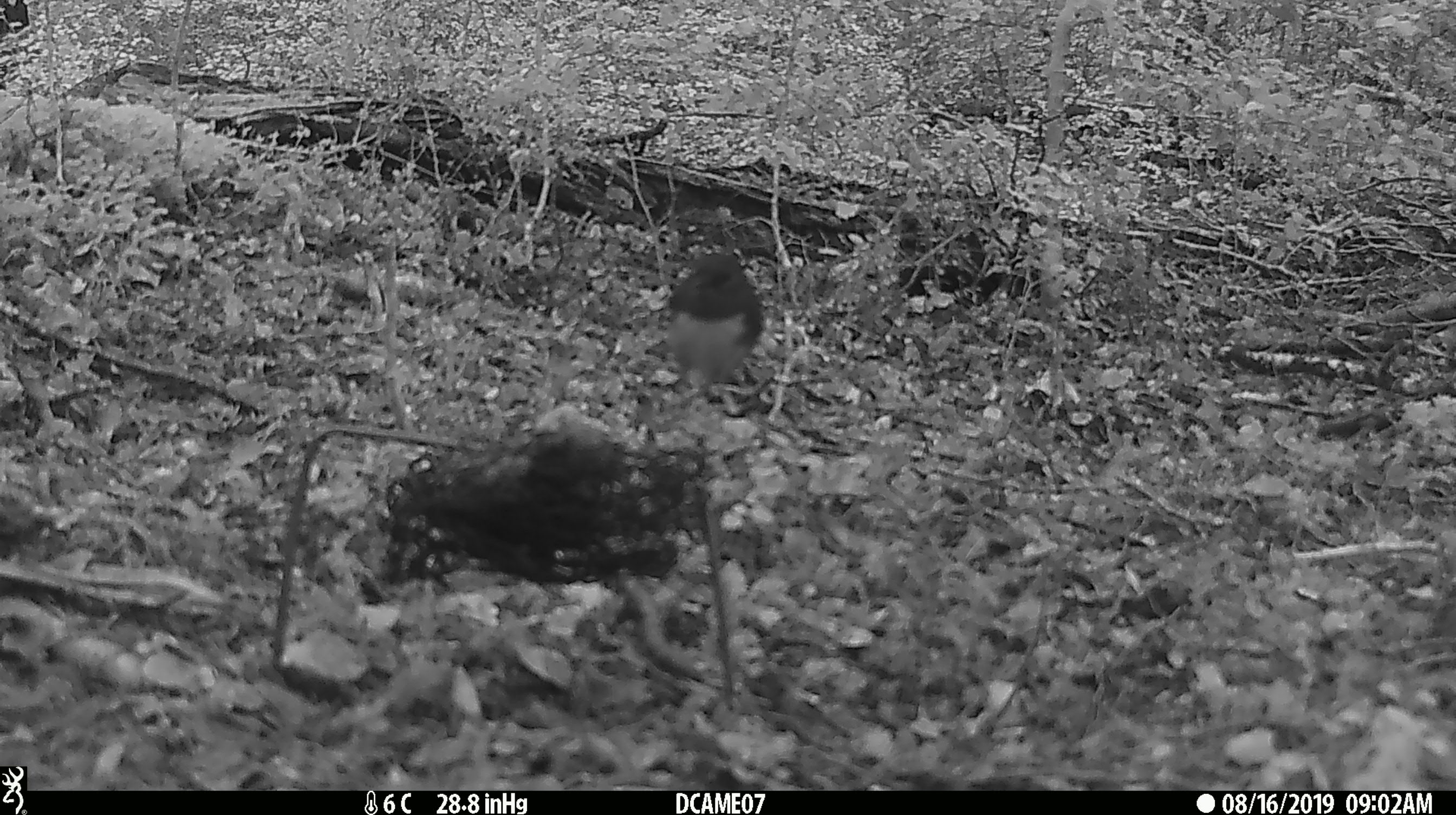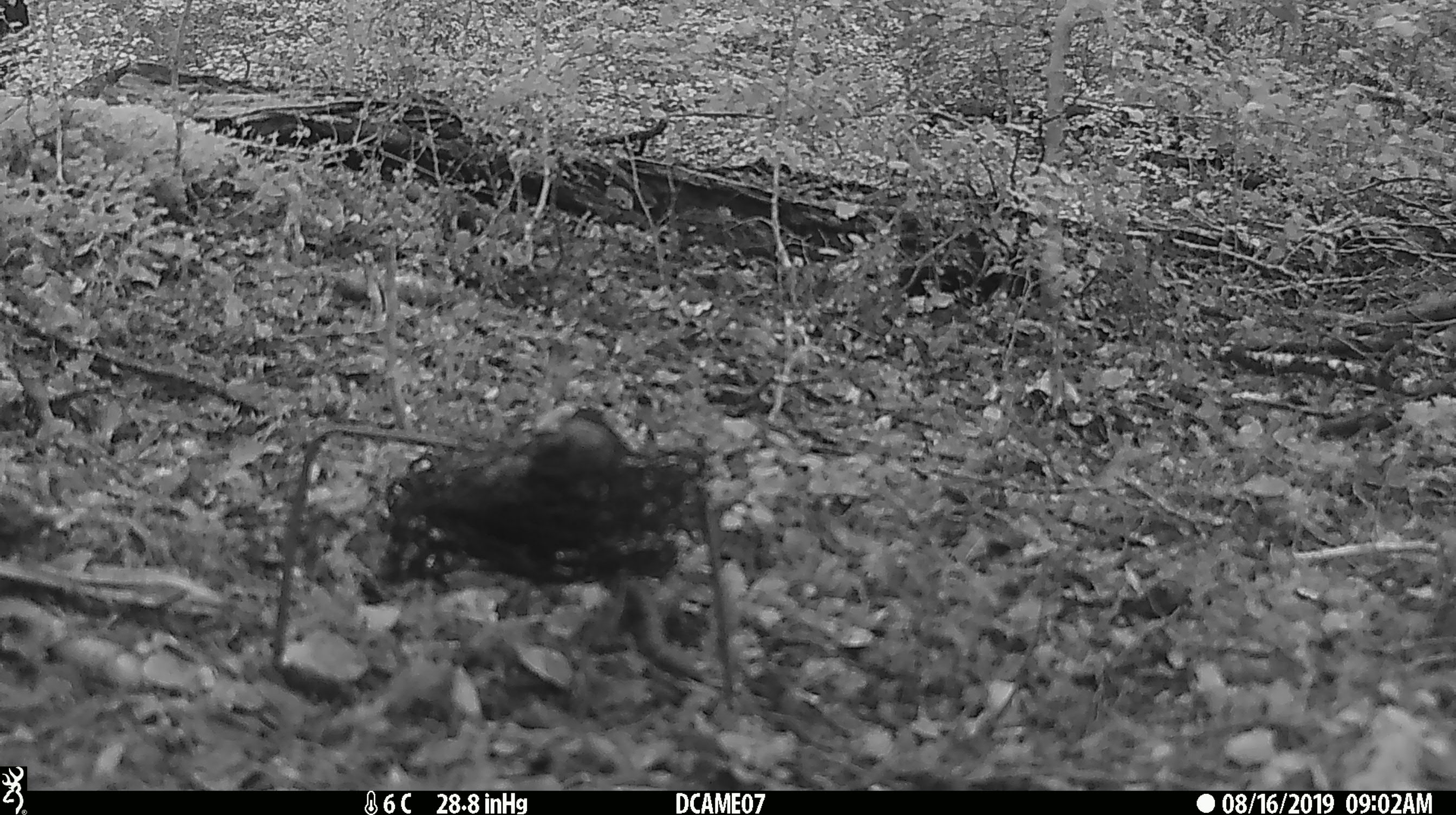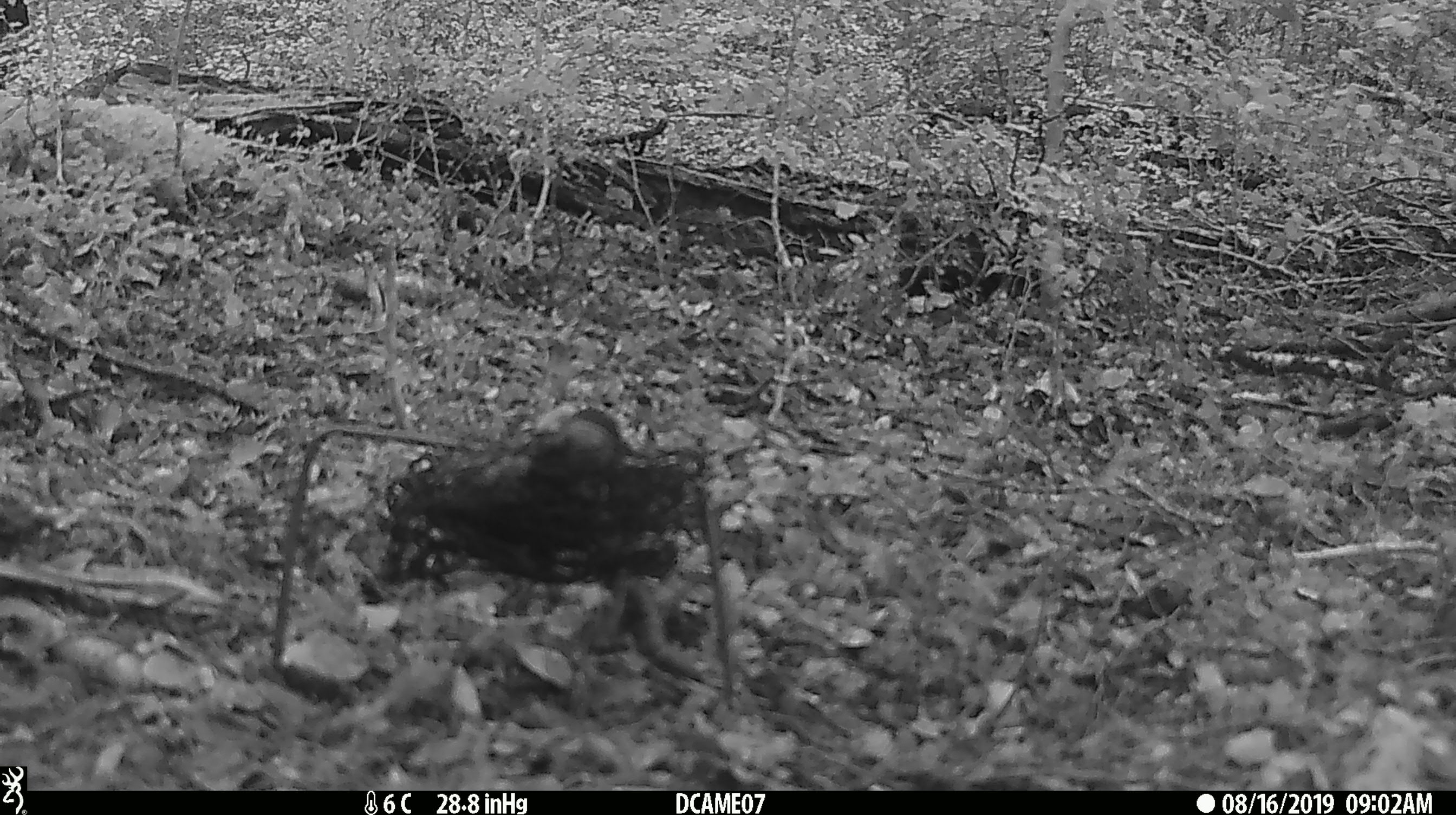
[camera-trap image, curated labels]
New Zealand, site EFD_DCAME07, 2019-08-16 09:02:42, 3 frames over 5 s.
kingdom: Animalia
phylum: Chordata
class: Aves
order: Passeriformes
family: Petroicidae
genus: Petroica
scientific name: Petroica australis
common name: new zealand robin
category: robin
Robin (new zealand robin) (Petroica australis).